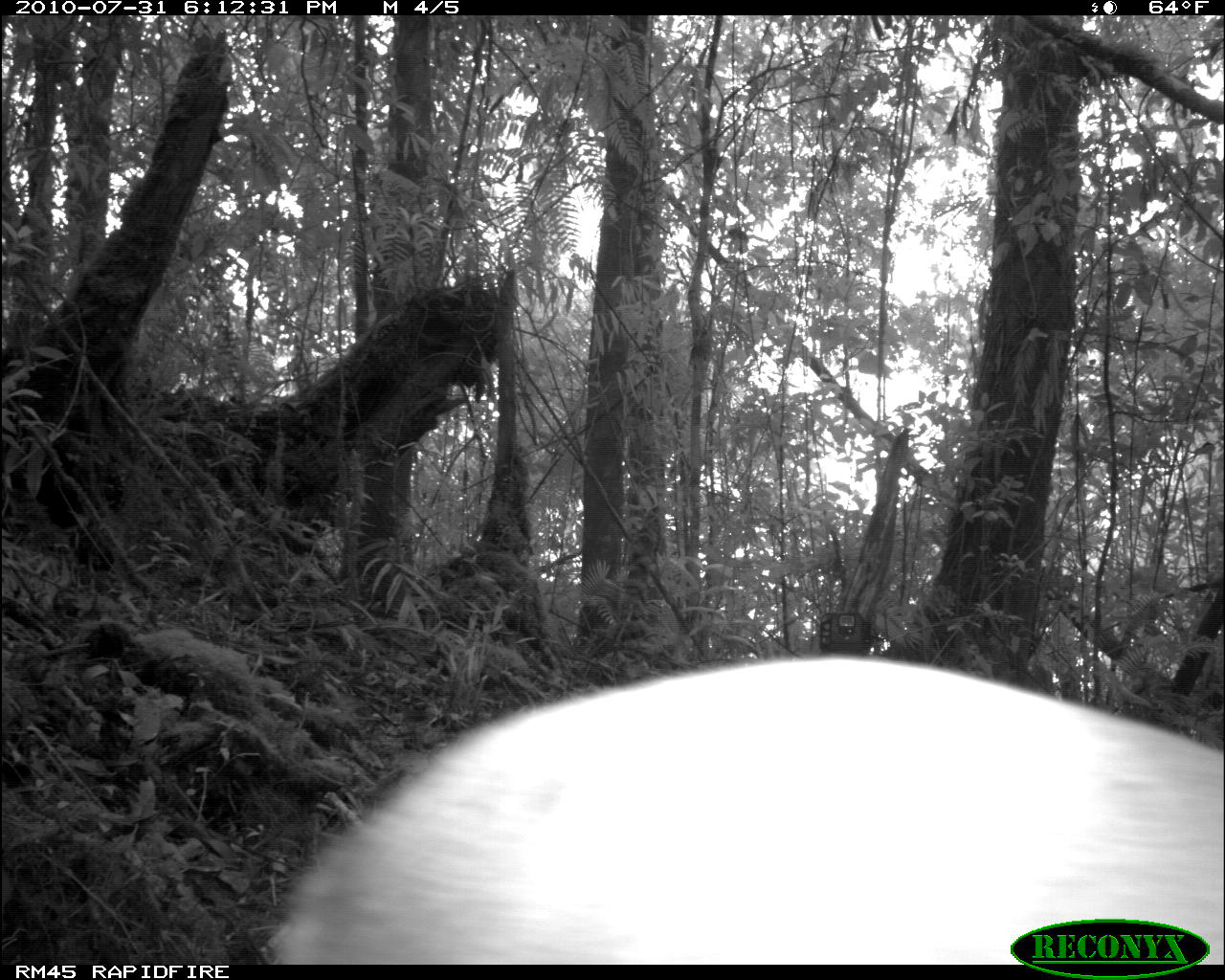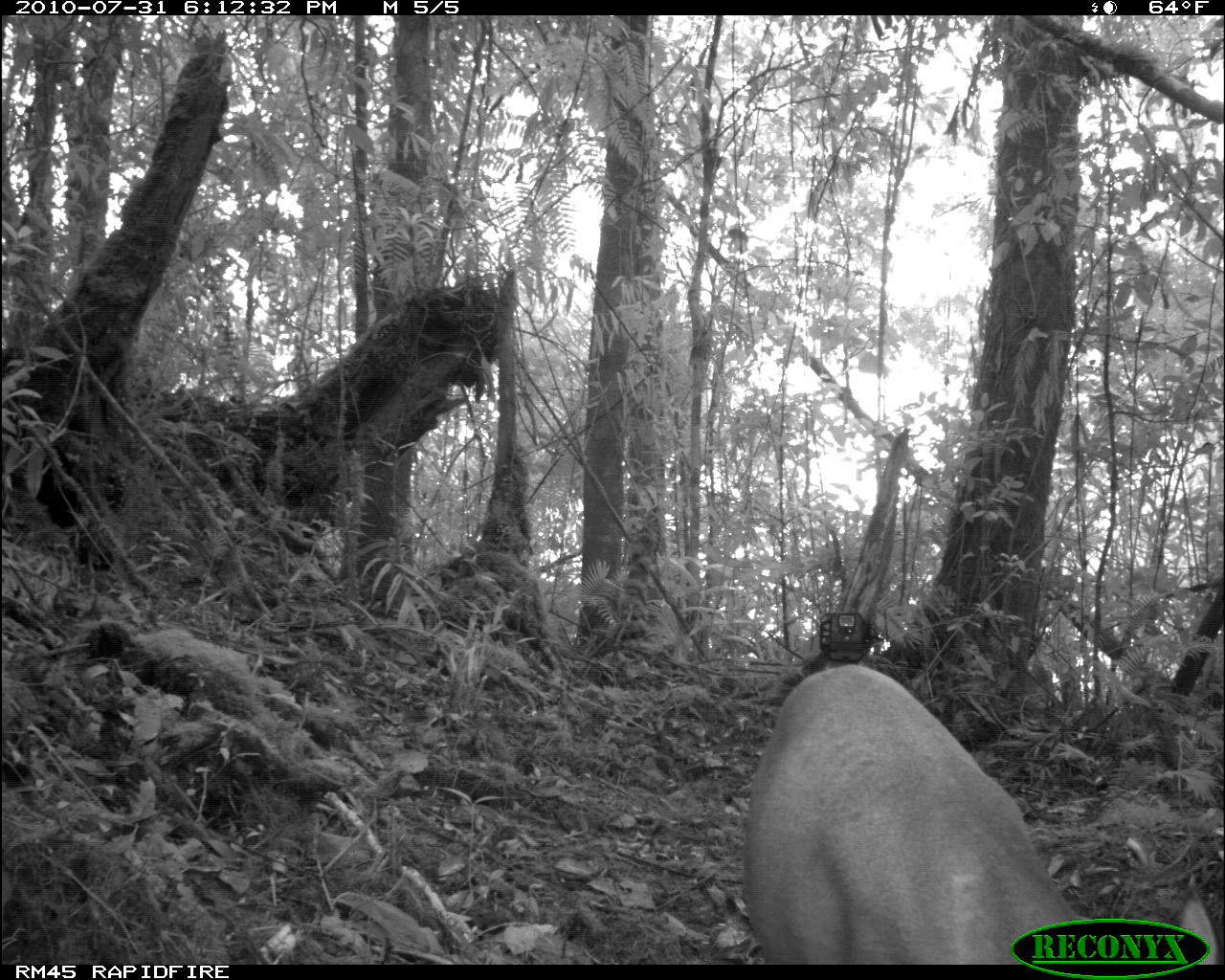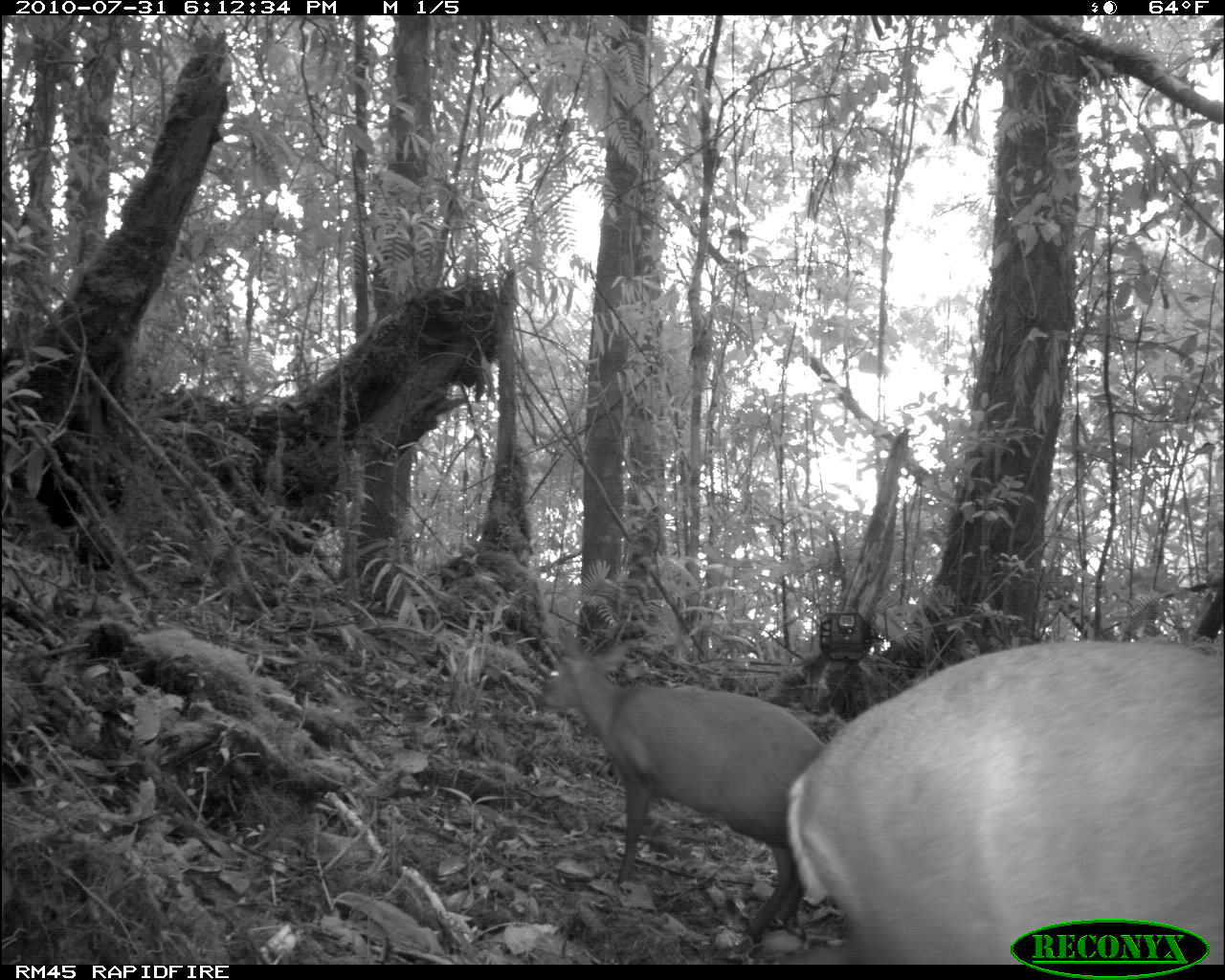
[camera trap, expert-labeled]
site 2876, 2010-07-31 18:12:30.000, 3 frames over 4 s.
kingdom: Animalia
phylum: Chordata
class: Mammalia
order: Artiodactyla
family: Cervidae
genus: Muntiacus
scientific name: Muntiacus muntjak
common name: southern red muntjac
Muntiacus muntjak (southern red muntjac), count 2.